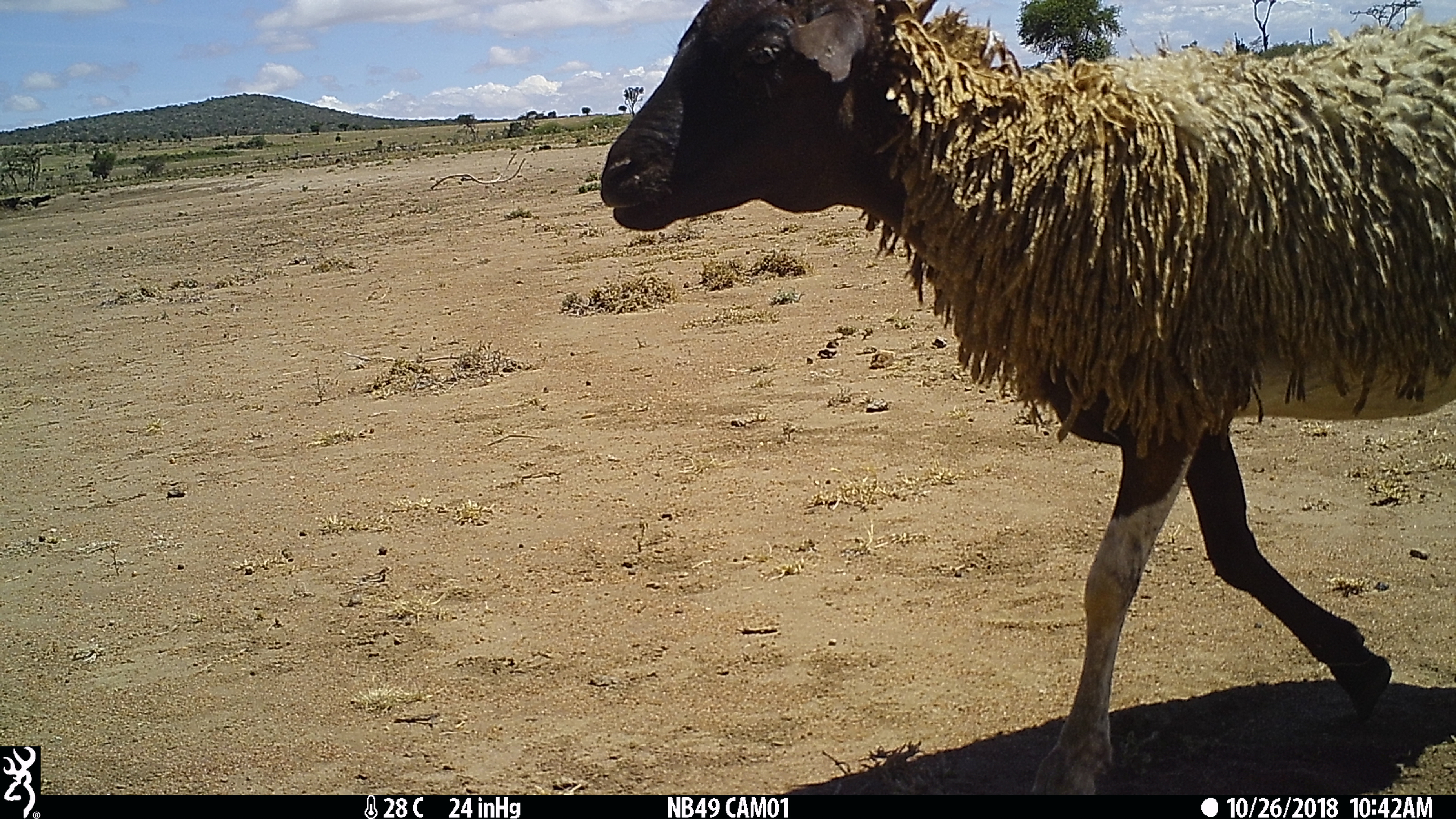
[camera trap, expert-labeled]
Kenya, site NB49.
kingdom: Animalia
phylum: Chordata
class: Mammalia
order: Artiodactyla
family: Bovidae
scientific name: Bovidae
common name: sheep or goat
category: shoat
Shoat (sheep or goat) (Bovidae).